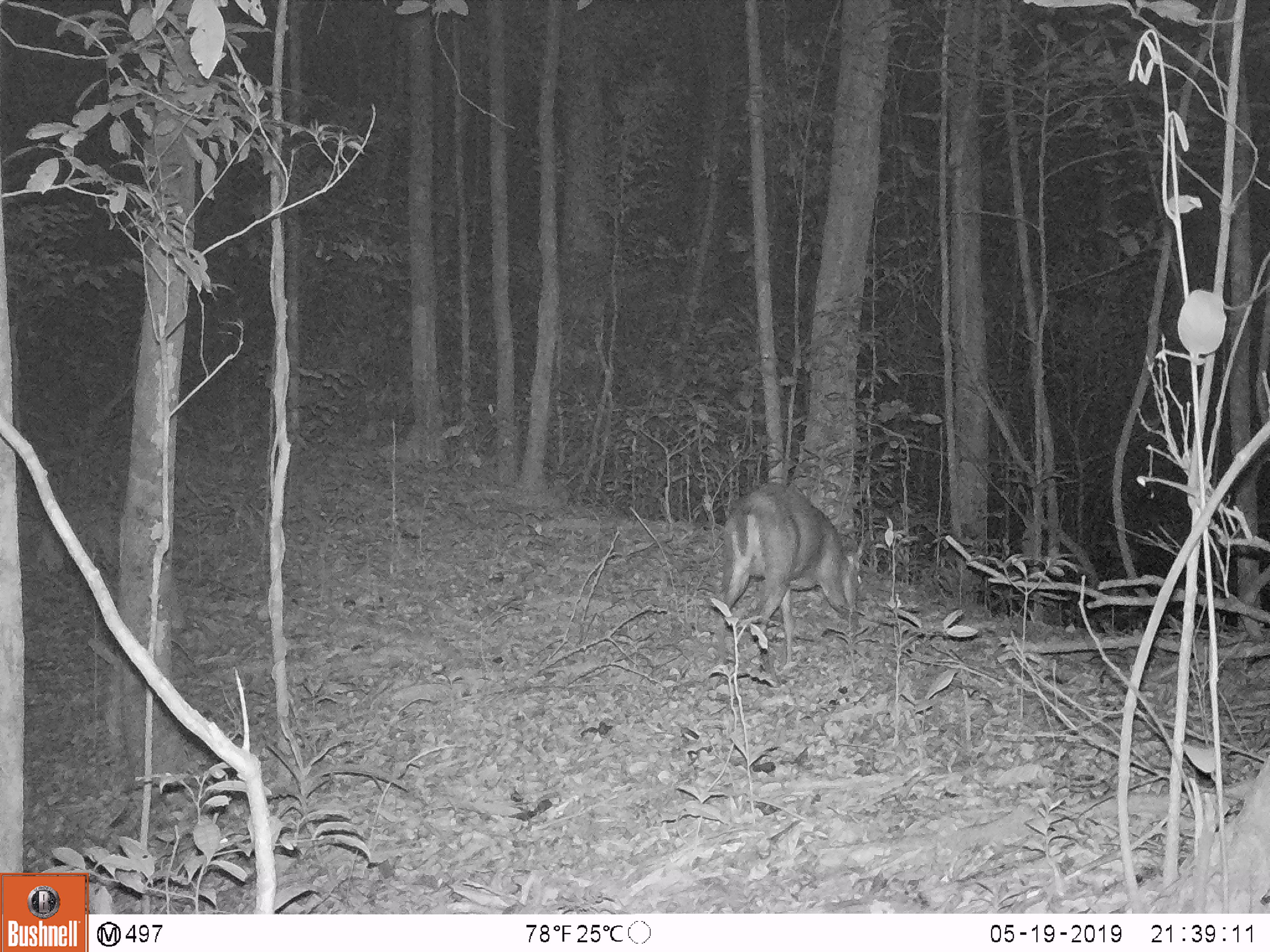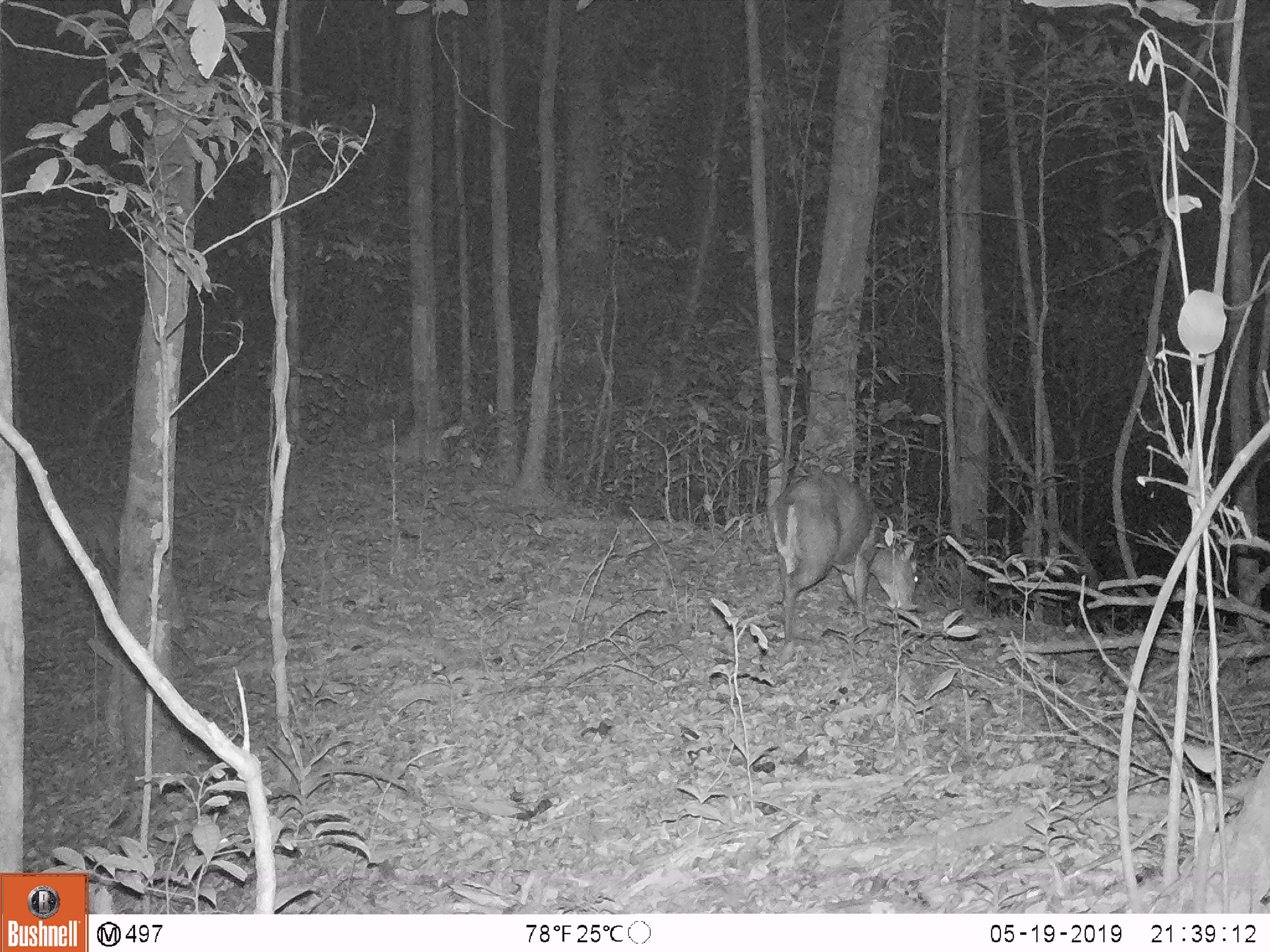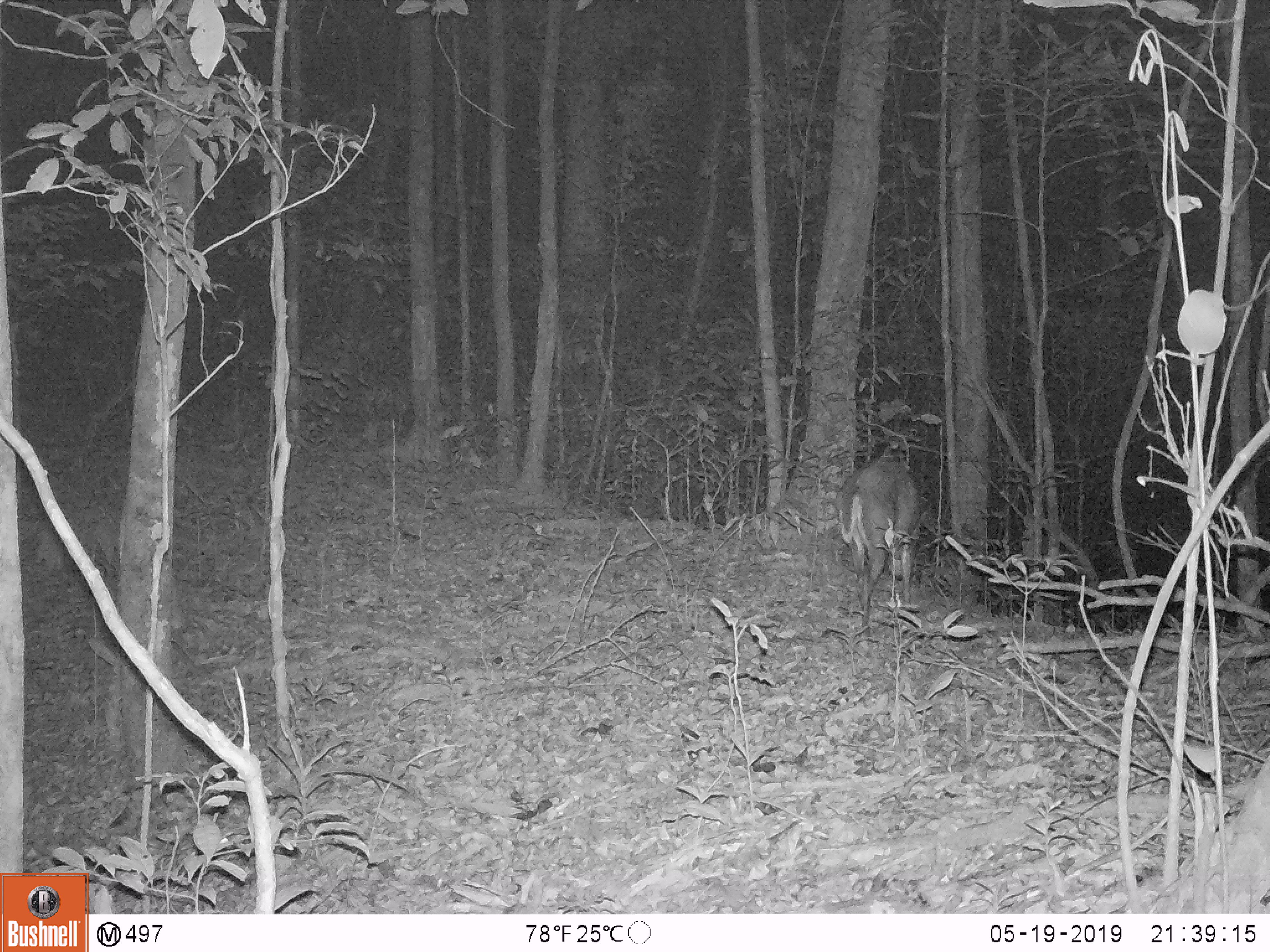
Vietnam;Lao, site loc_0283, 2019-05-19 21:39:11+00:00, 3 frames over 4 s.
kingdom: Animalia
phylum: Chordata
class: Mammalia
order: Artiodactyla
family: Cervidae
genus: Muntiacus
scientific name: Muntiacus rooseveltorum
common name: roosevelt's muntjac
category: roosevelts muntjac group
Roosevelts muntjac group (roosevelt's muntjac) (Muntiacus rooseveltorum). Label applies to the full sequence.